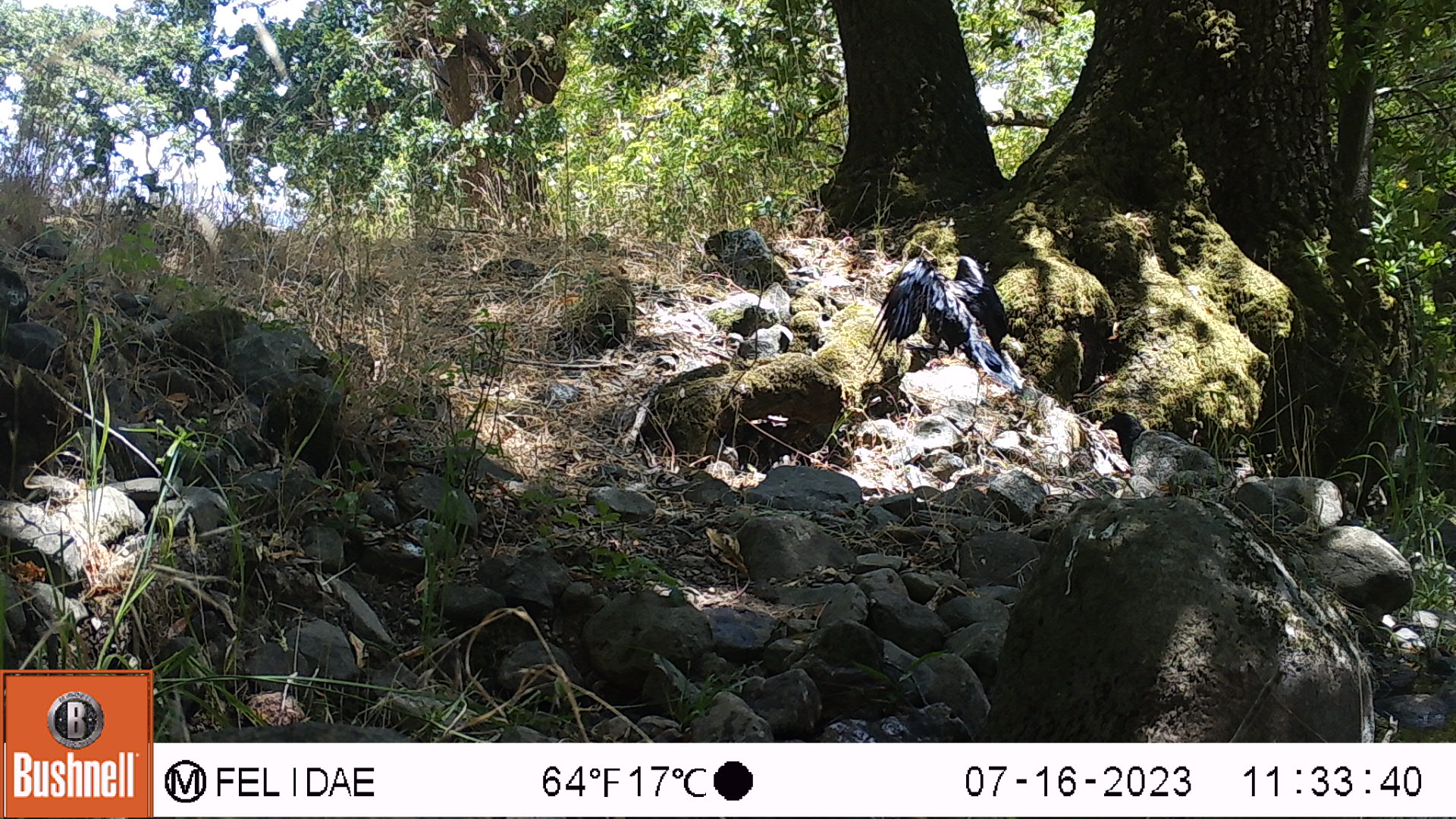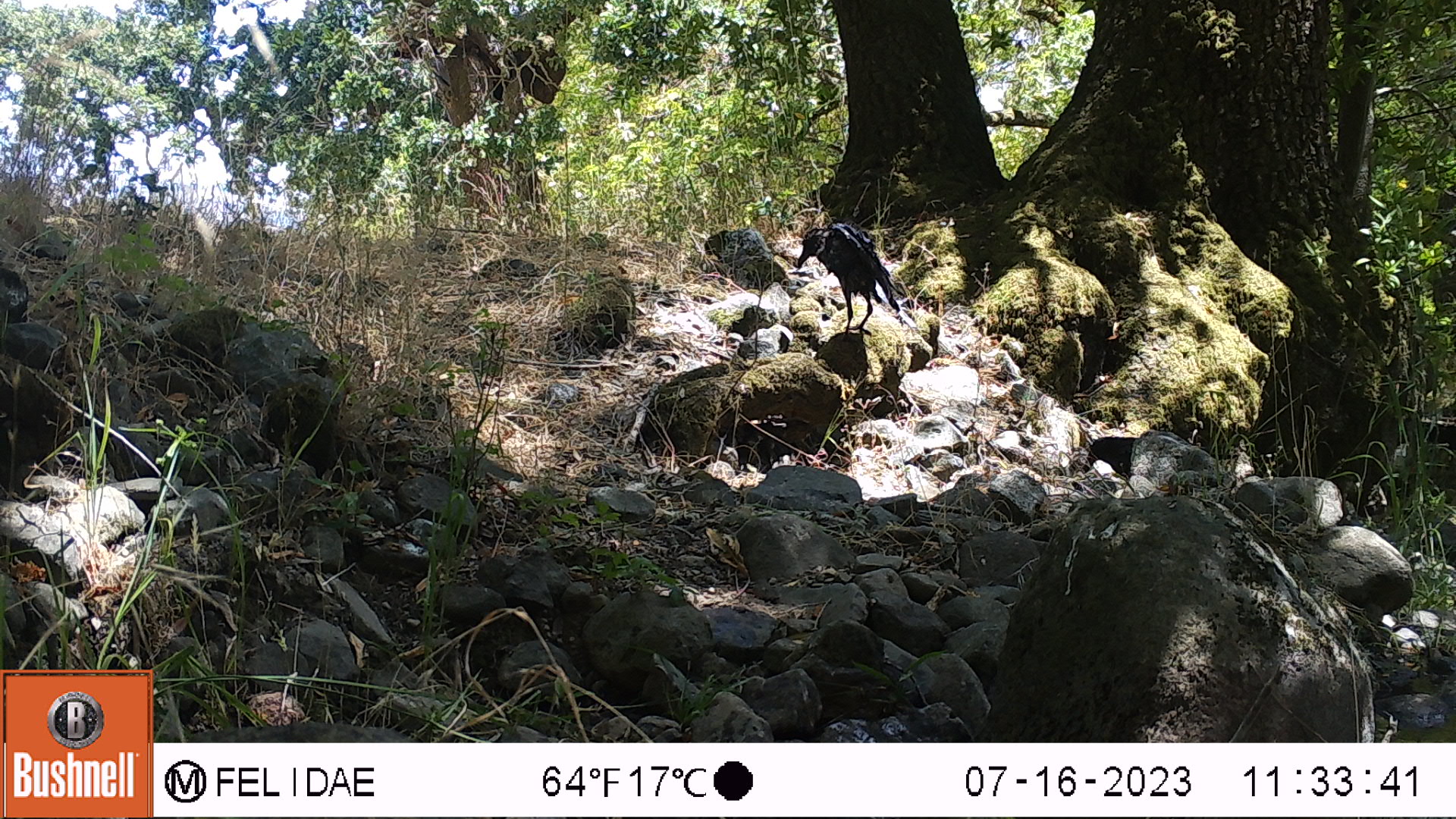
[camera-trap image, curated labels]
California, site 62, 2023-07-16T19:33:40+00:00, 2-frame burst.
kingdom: Animalia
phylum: Chordata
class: Aves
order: Passeriformes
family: Corvidae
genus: Corvus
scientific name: Corvus brachyrhynchos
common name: american crow